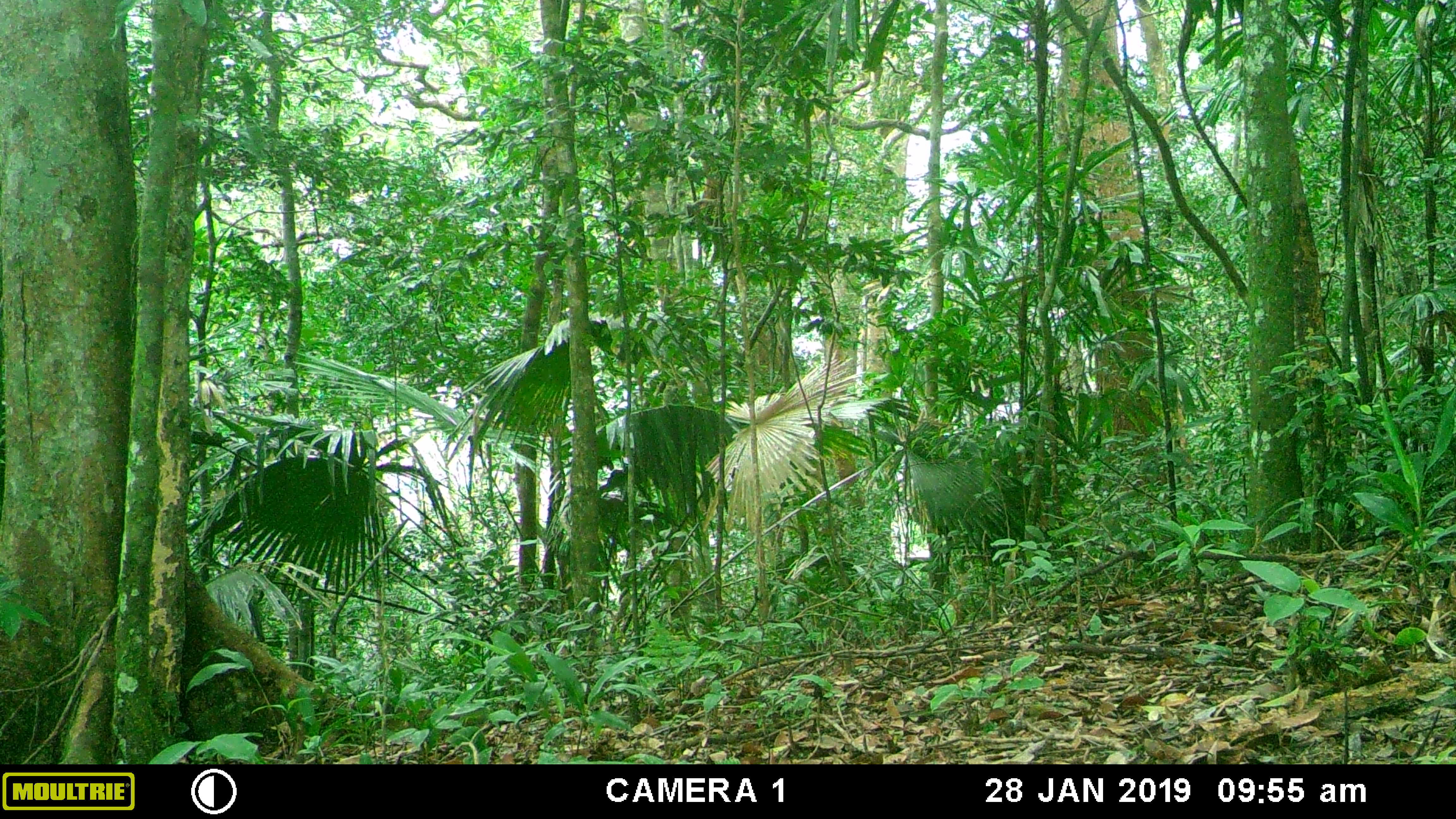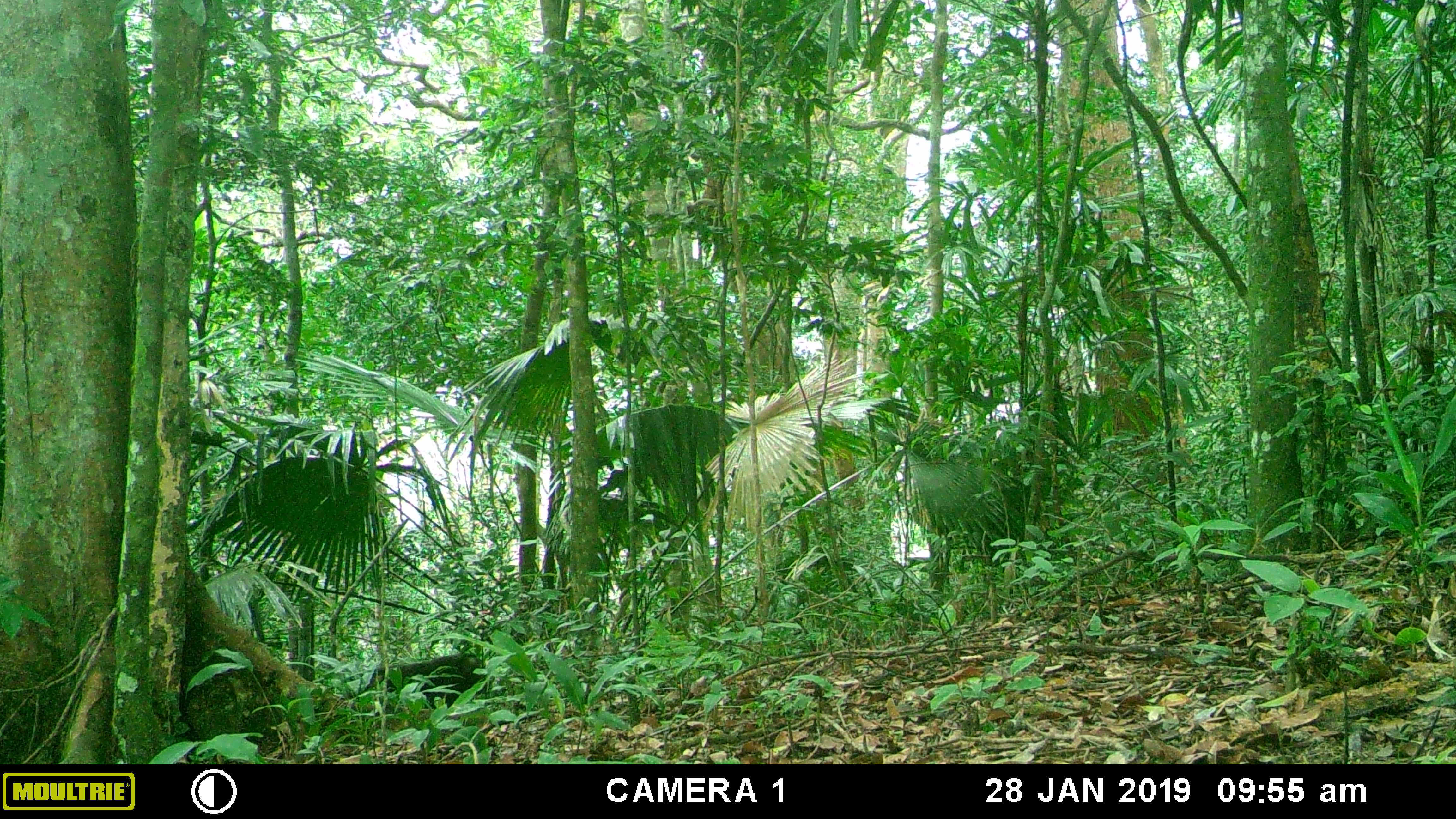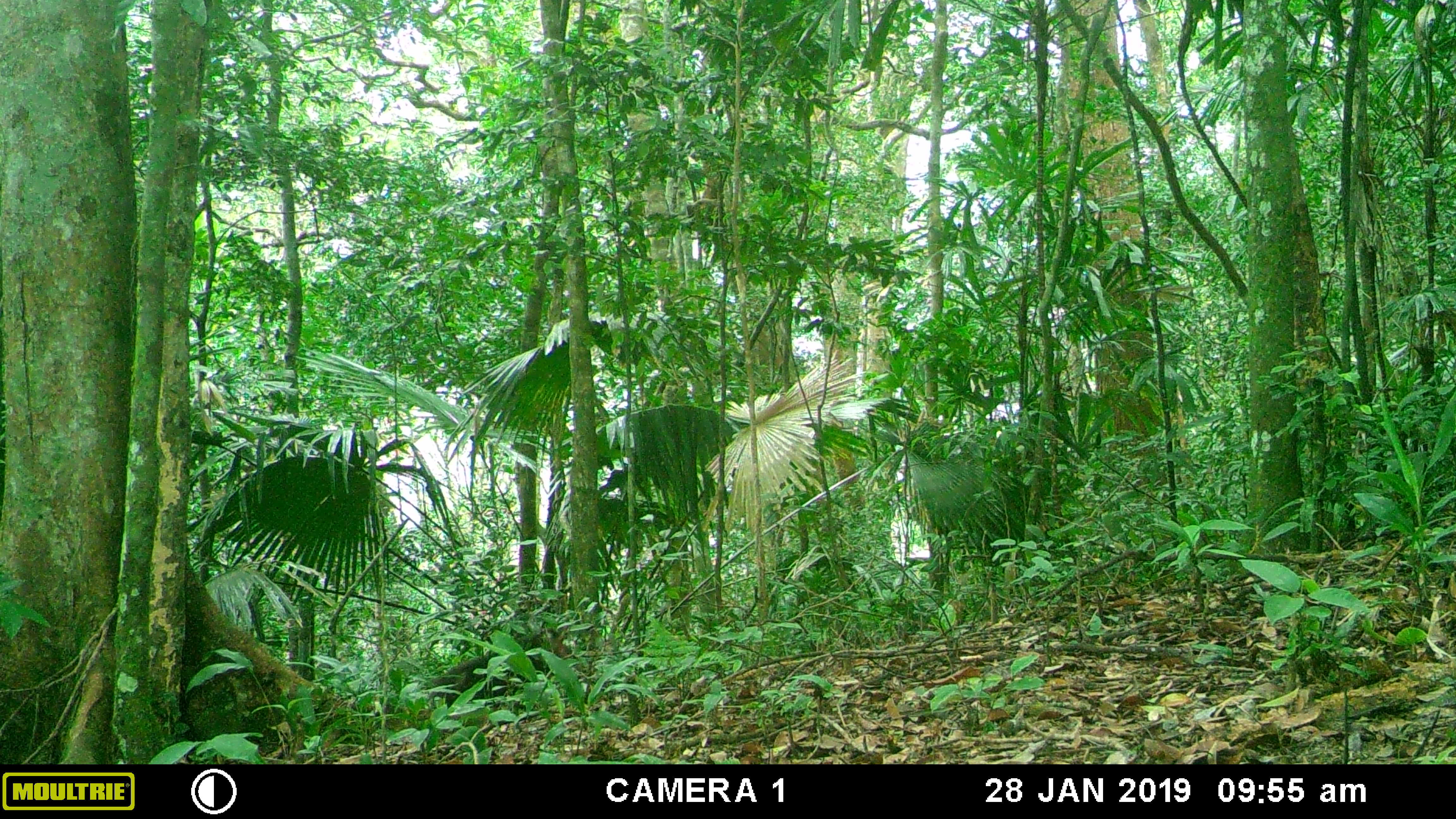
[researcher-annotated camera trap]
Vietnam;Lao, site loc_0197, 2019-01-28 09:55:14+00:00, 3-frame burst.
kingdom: Animalia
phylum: Chordata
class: Mammalia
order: Primates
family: Cercopithecidae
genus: Macaca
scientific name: Macaca arctoides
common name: stump-tailed macaque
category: stump tailed macaque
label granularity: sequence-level